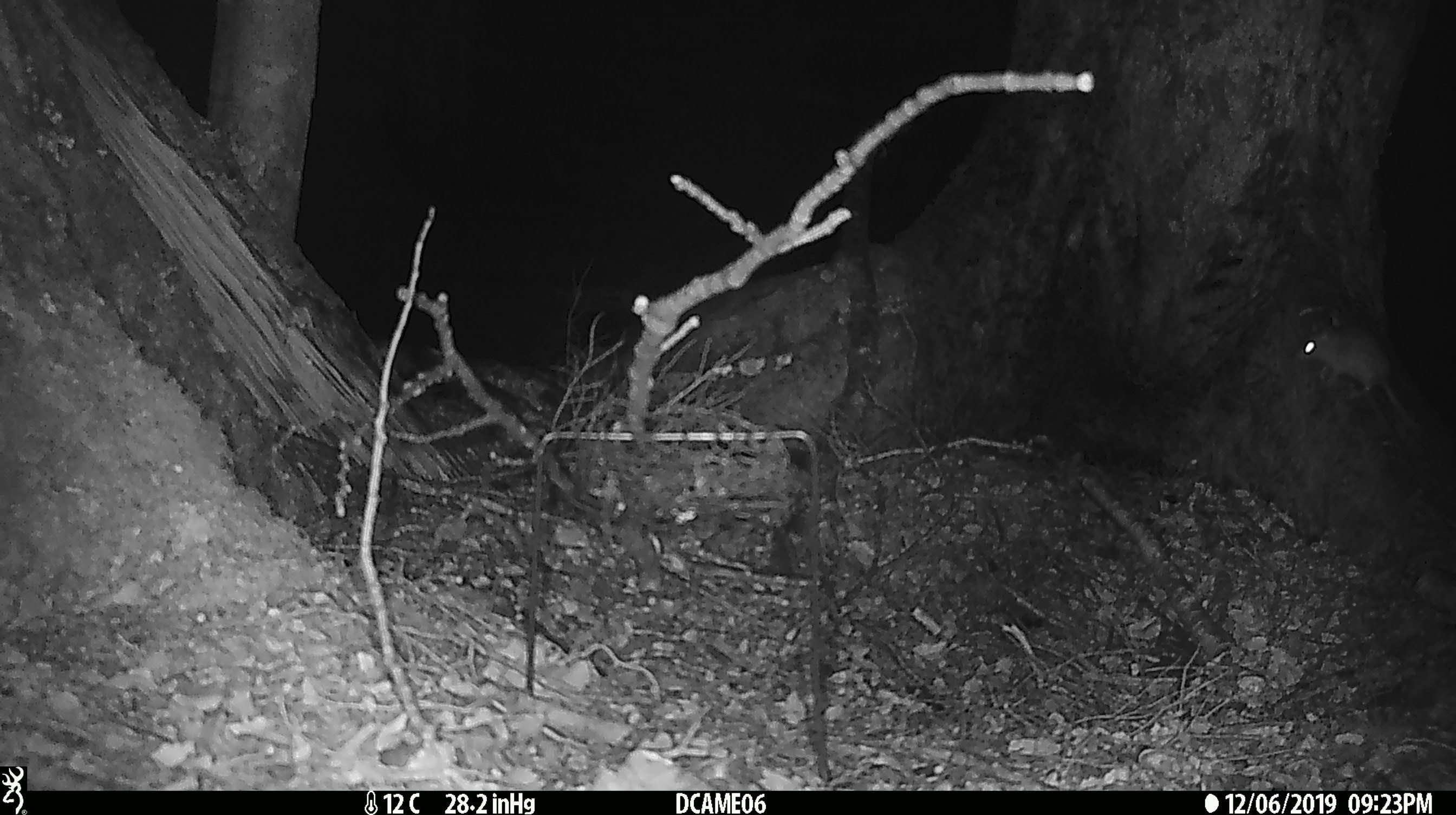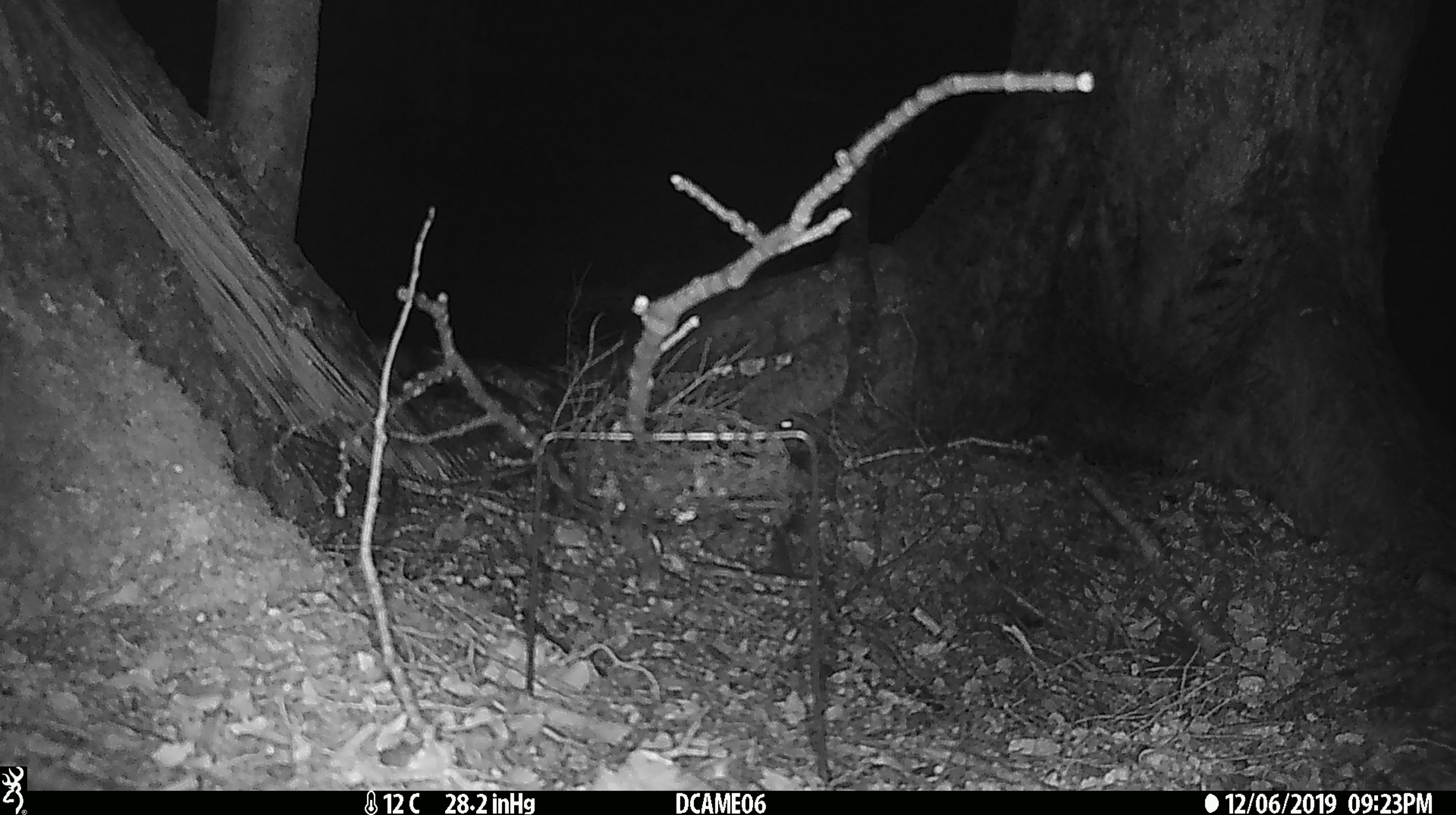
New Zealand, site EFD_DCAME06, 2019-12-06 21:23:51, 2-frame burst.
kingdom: Animalia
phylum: Chordata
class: Mammalia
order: Rodentia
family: Muridae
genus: Rattus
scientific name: Rattus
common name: rat